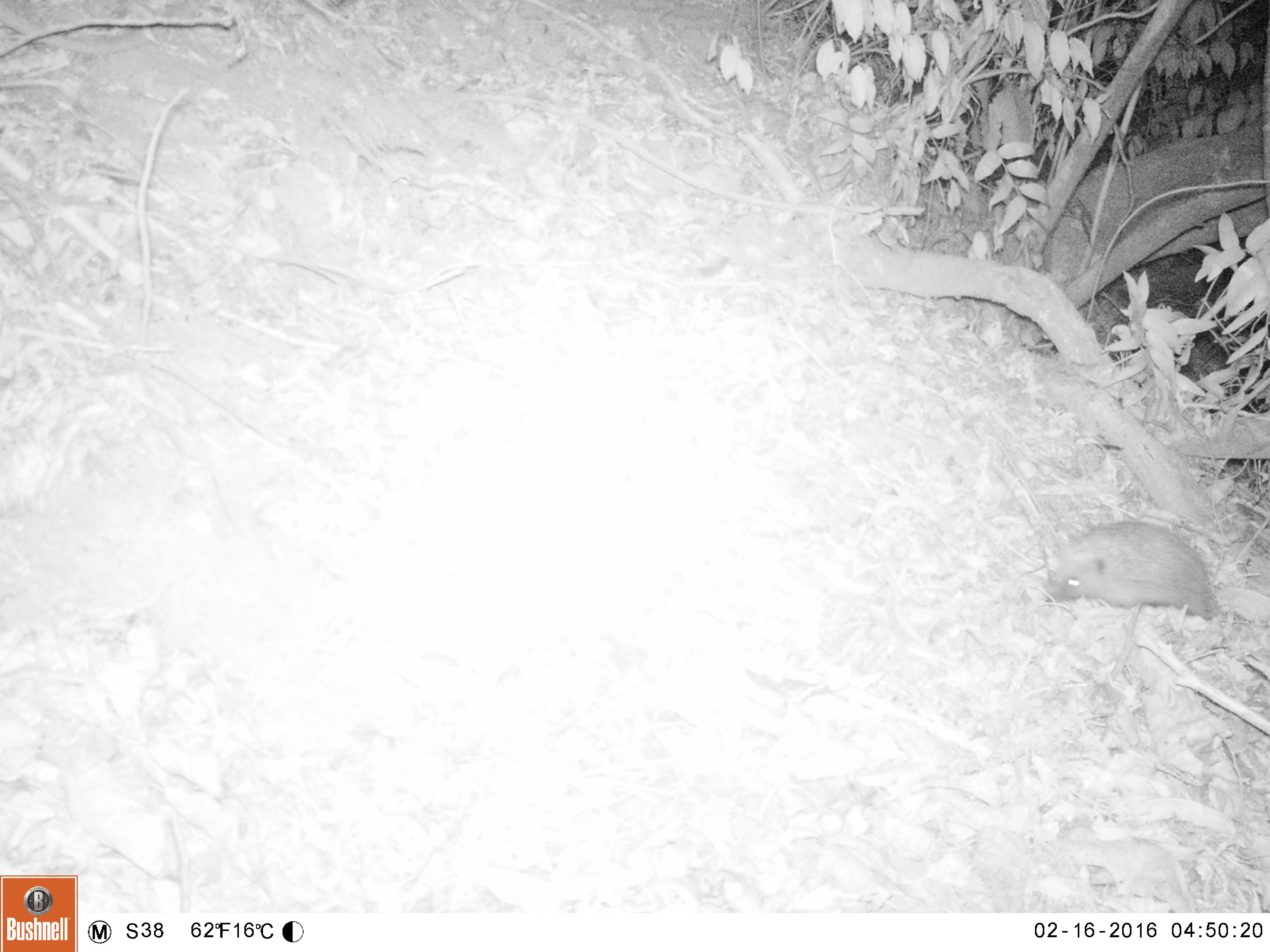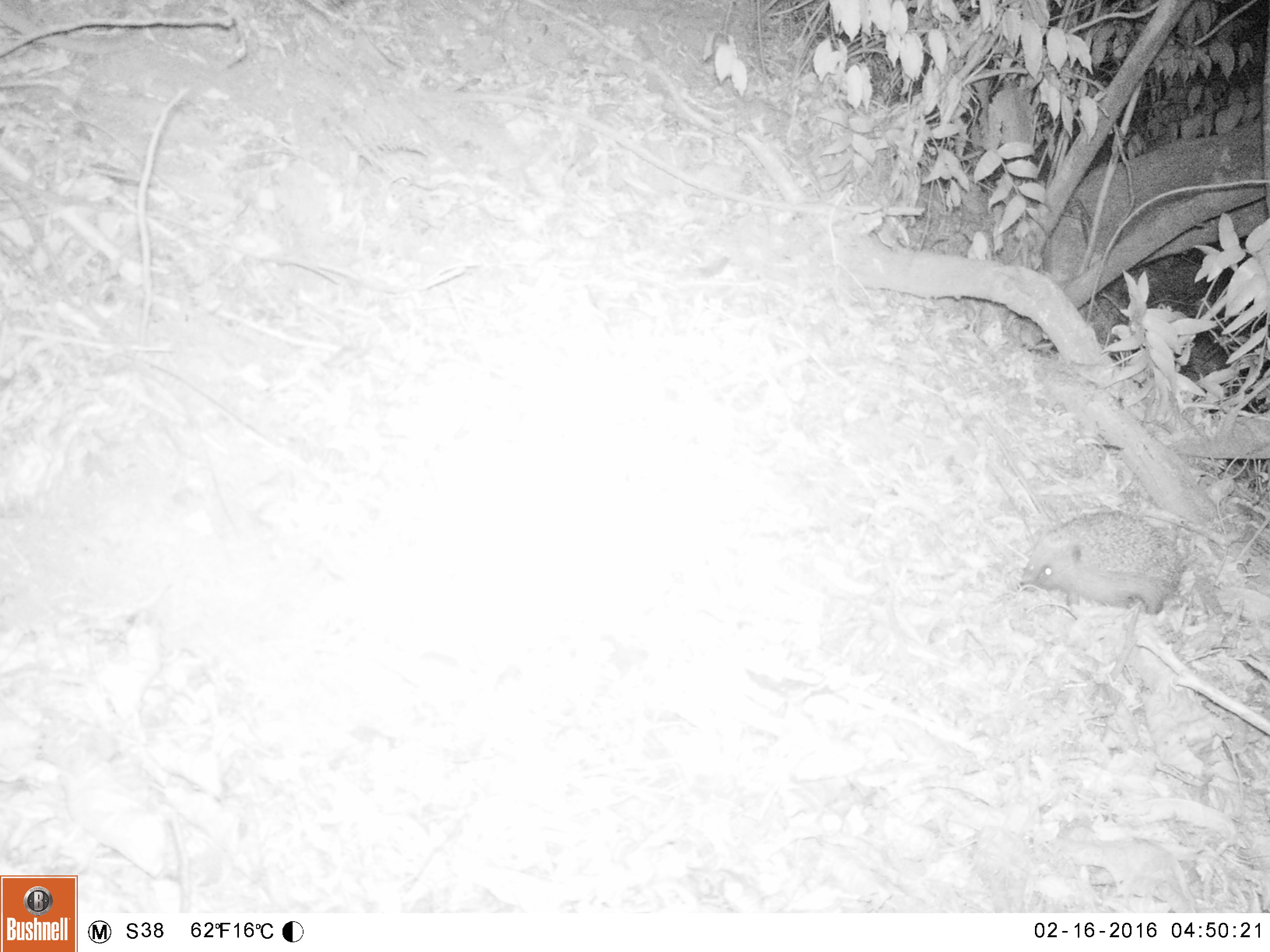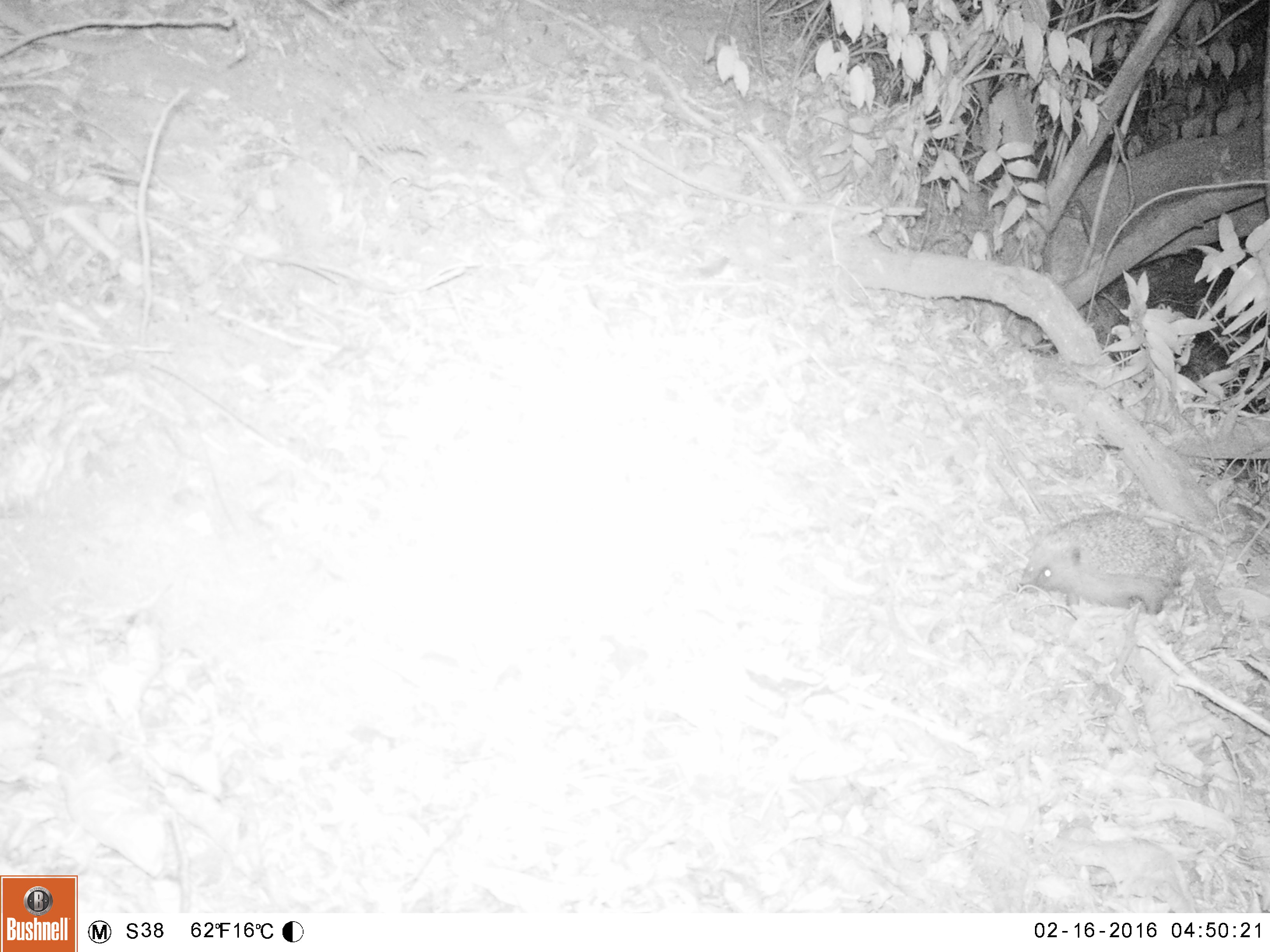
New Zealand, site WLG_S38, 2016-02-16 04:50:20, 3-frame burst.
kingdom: Animalia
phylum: Chordata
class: Mammalia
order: Eulipotyphla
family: Erinaceidae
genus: Erinaceus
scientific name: Erinaceus europaeus europaeus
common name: european hedgehog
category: hedgehog